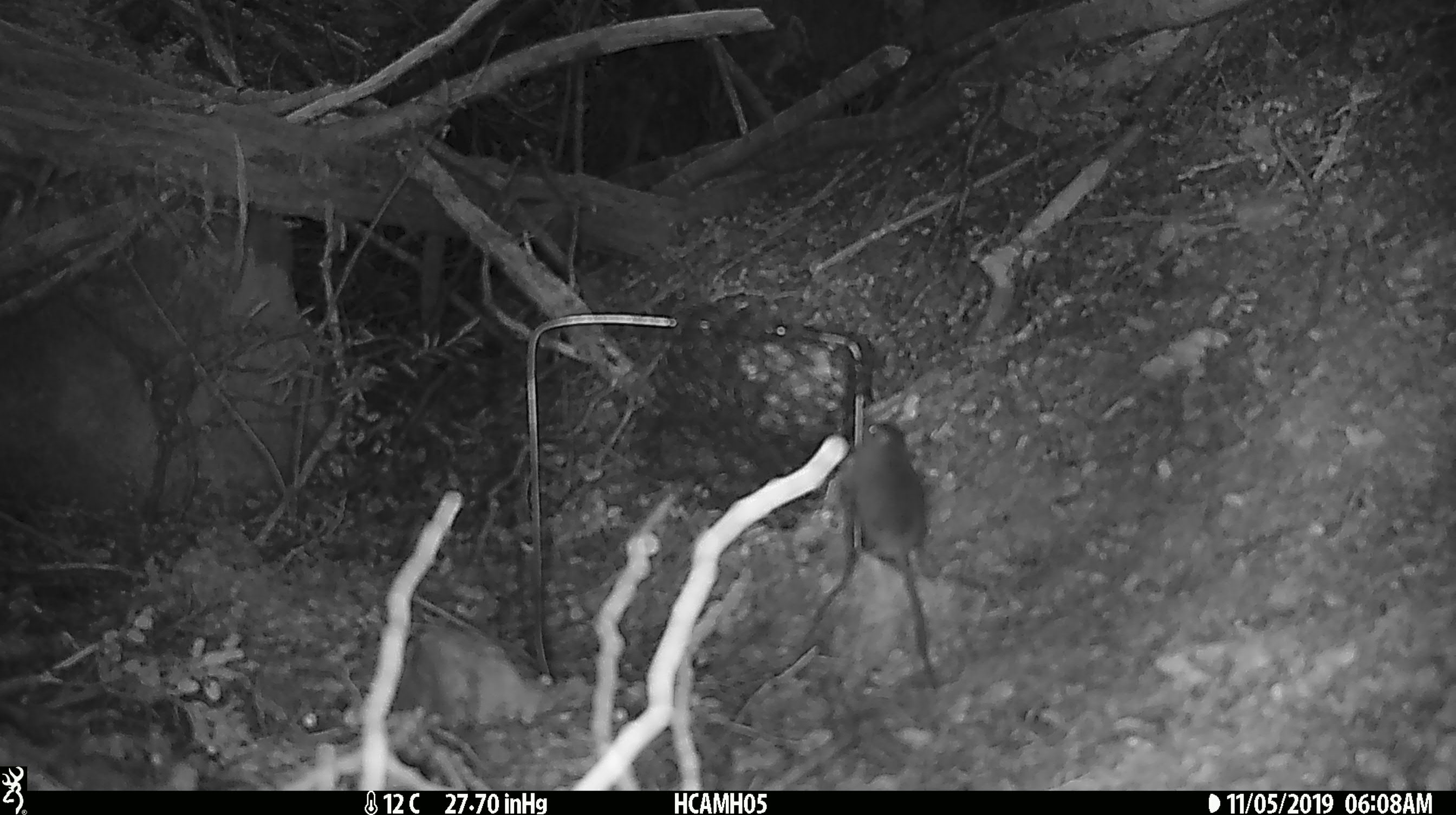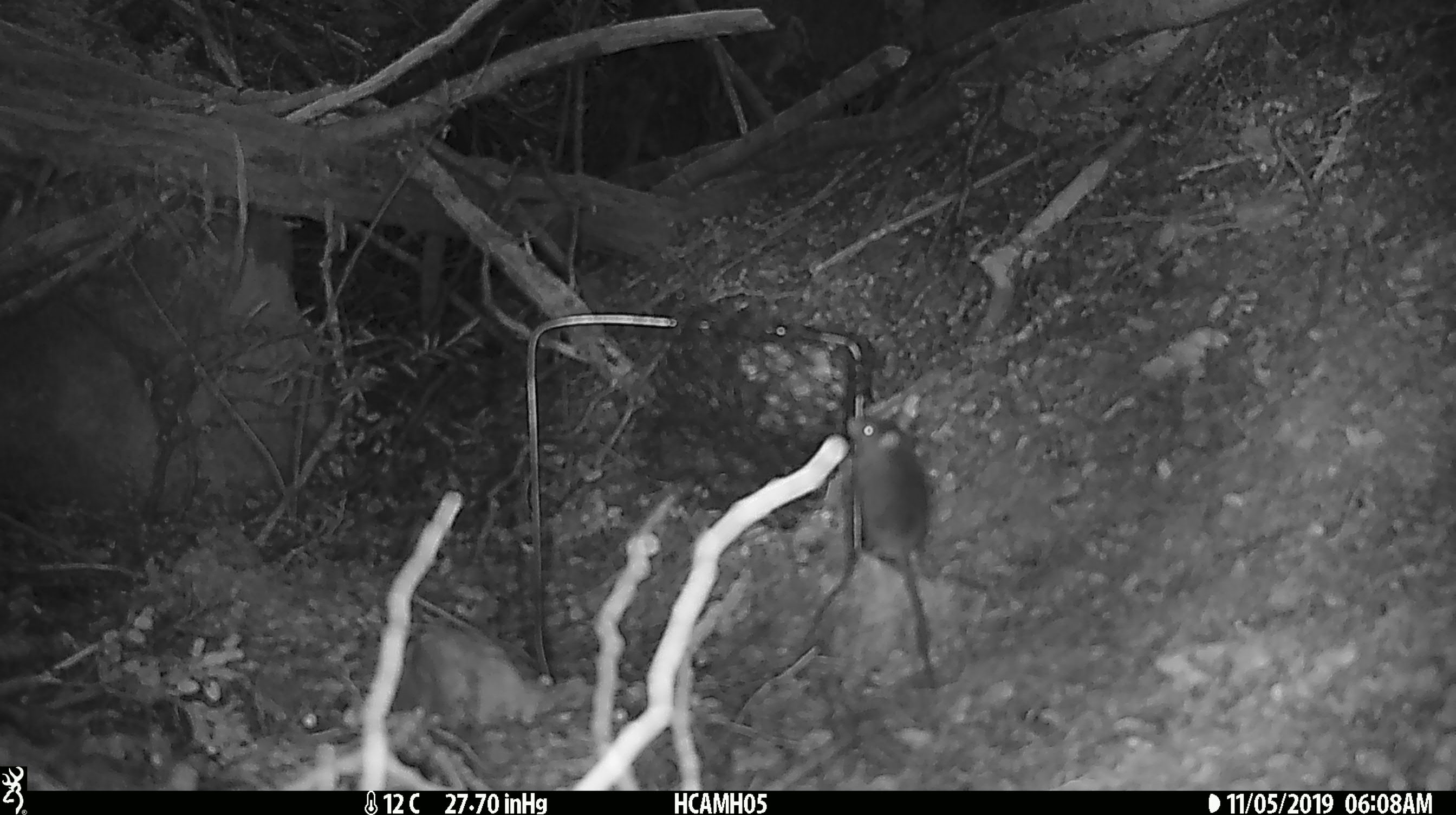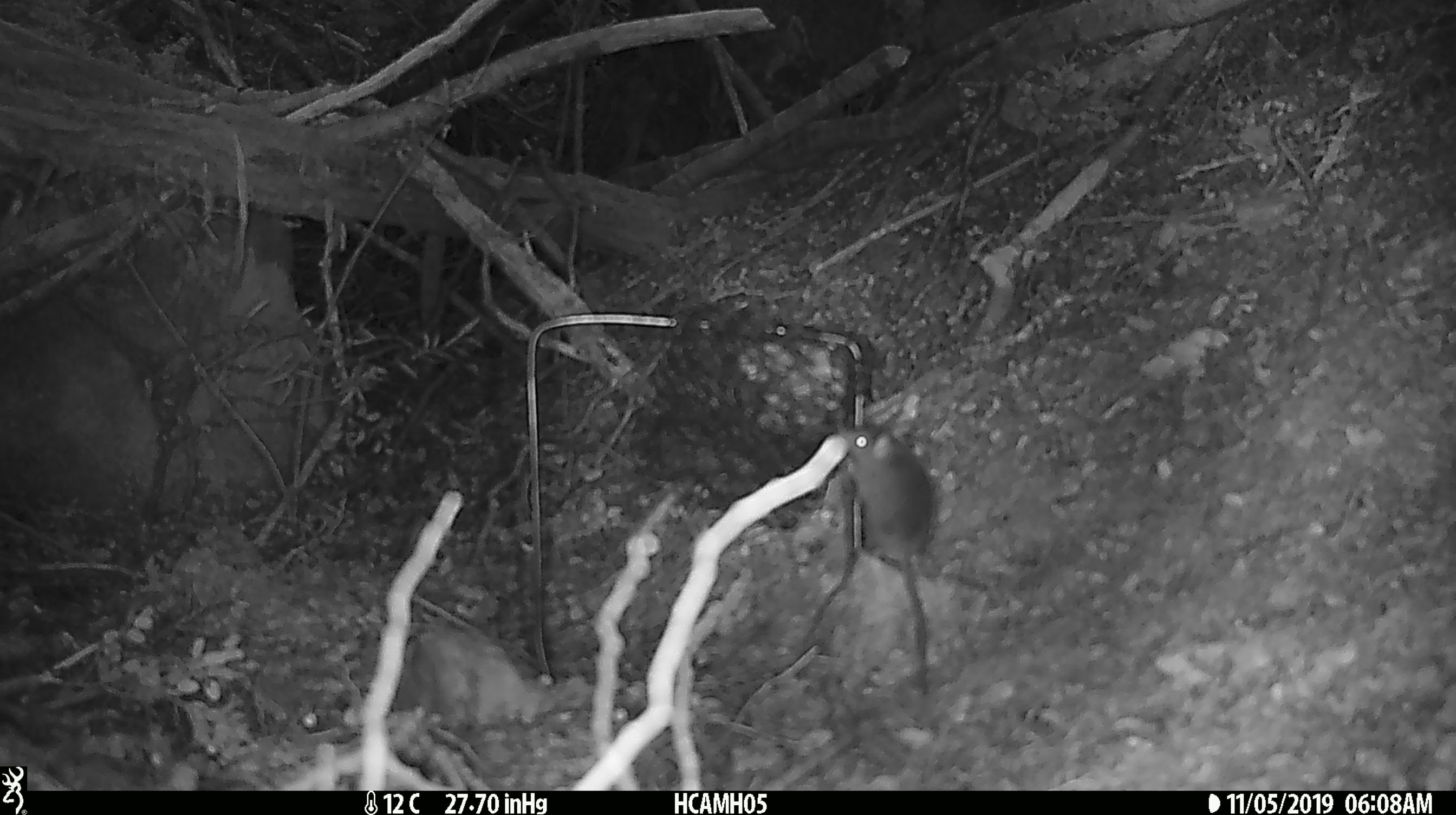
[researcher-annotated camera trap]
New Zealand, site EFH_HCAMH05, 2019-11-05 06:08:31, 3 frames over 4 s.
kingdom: Animalia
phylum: Chordata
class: Mammalia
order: Rodentia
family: Muridae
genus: Mus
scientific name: Mus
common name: mouse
Mouse (Mus).